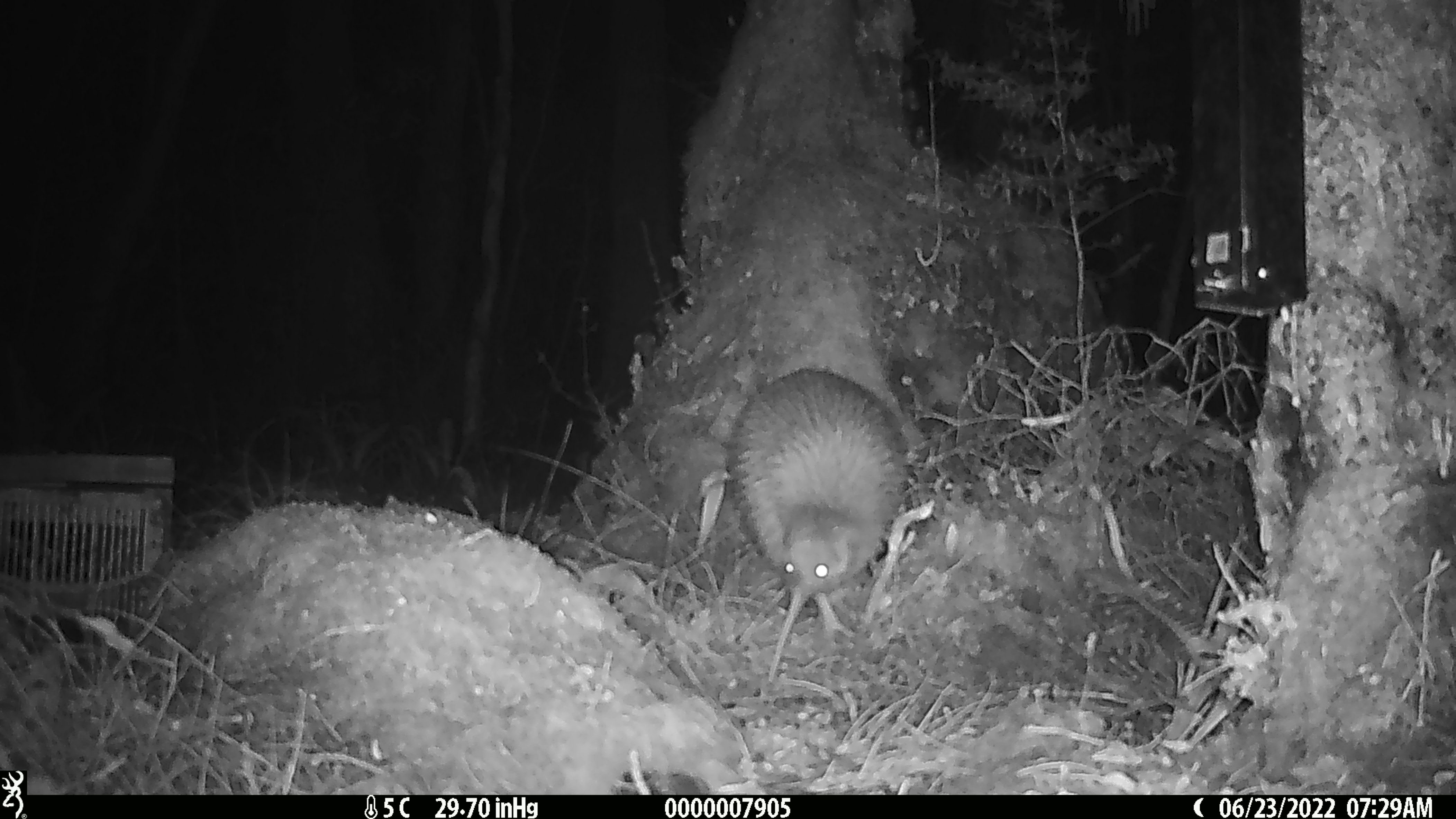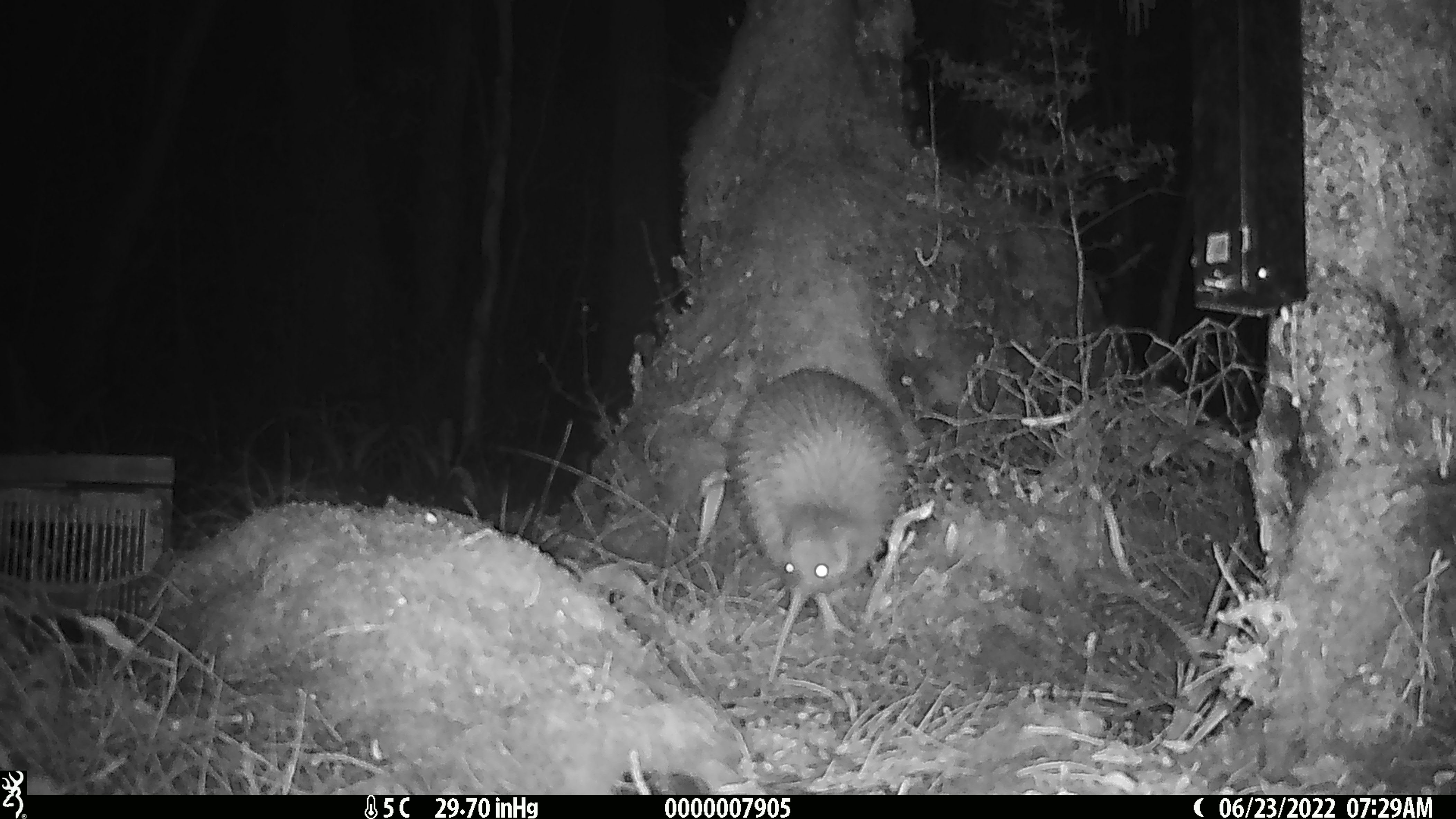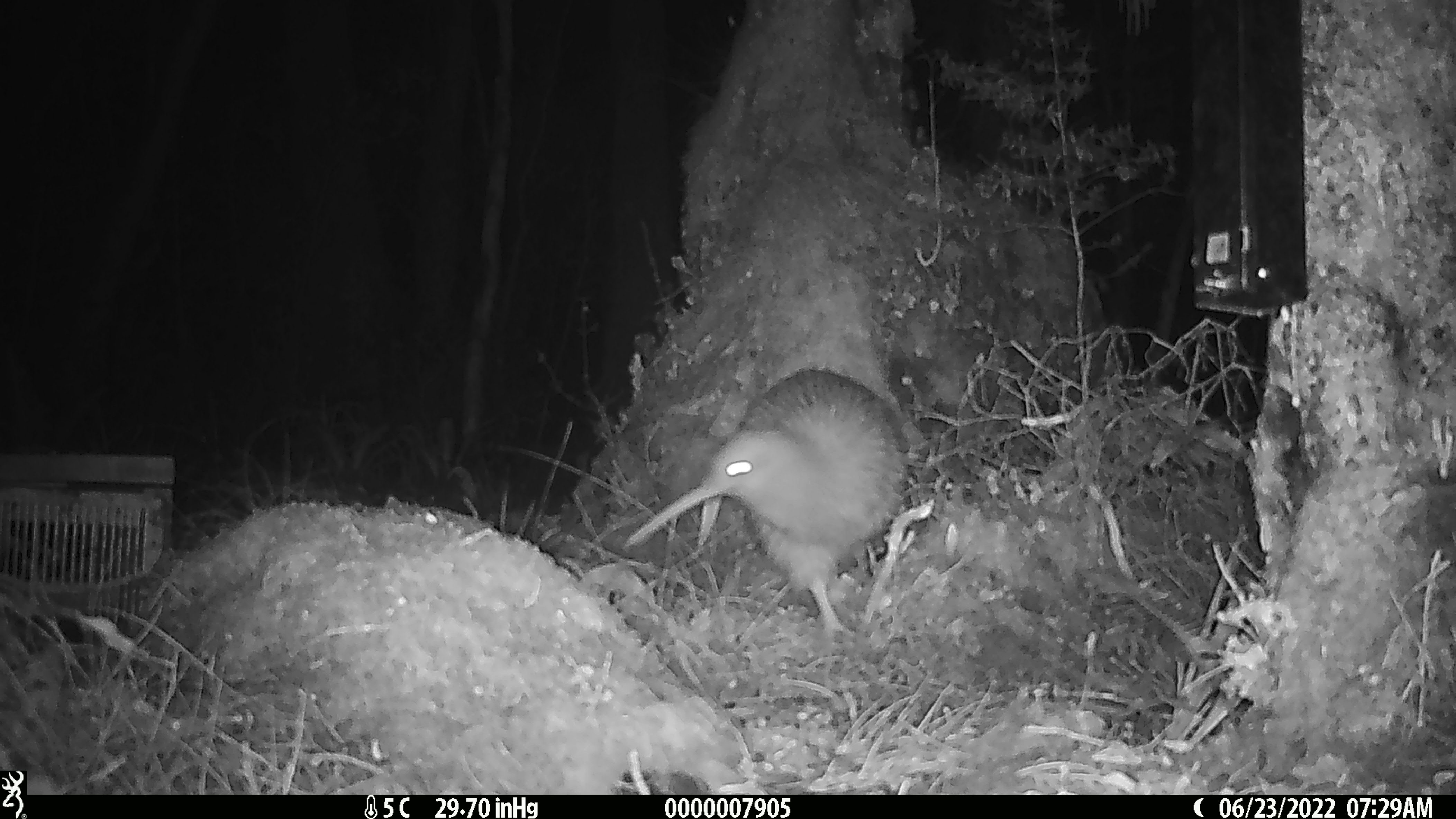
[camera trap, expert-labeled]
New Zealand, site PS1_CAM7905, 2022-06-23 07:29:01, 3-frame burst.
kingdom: Animalia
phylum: Chordata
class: Aves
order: Apterygiformes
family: Apterygidae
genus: Apteryx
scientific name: Apteryx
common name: kiwi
Kiwi (Apteryx).